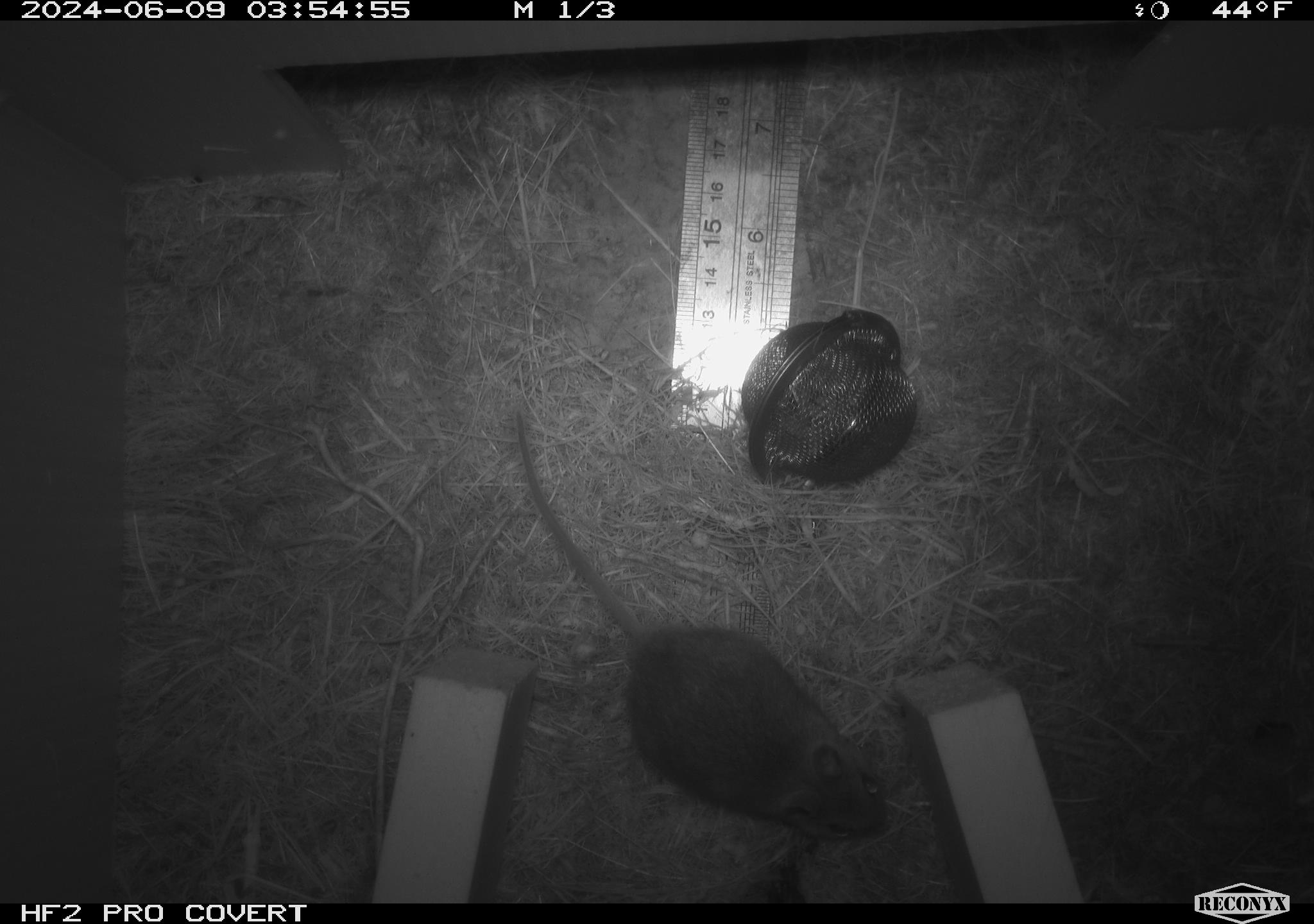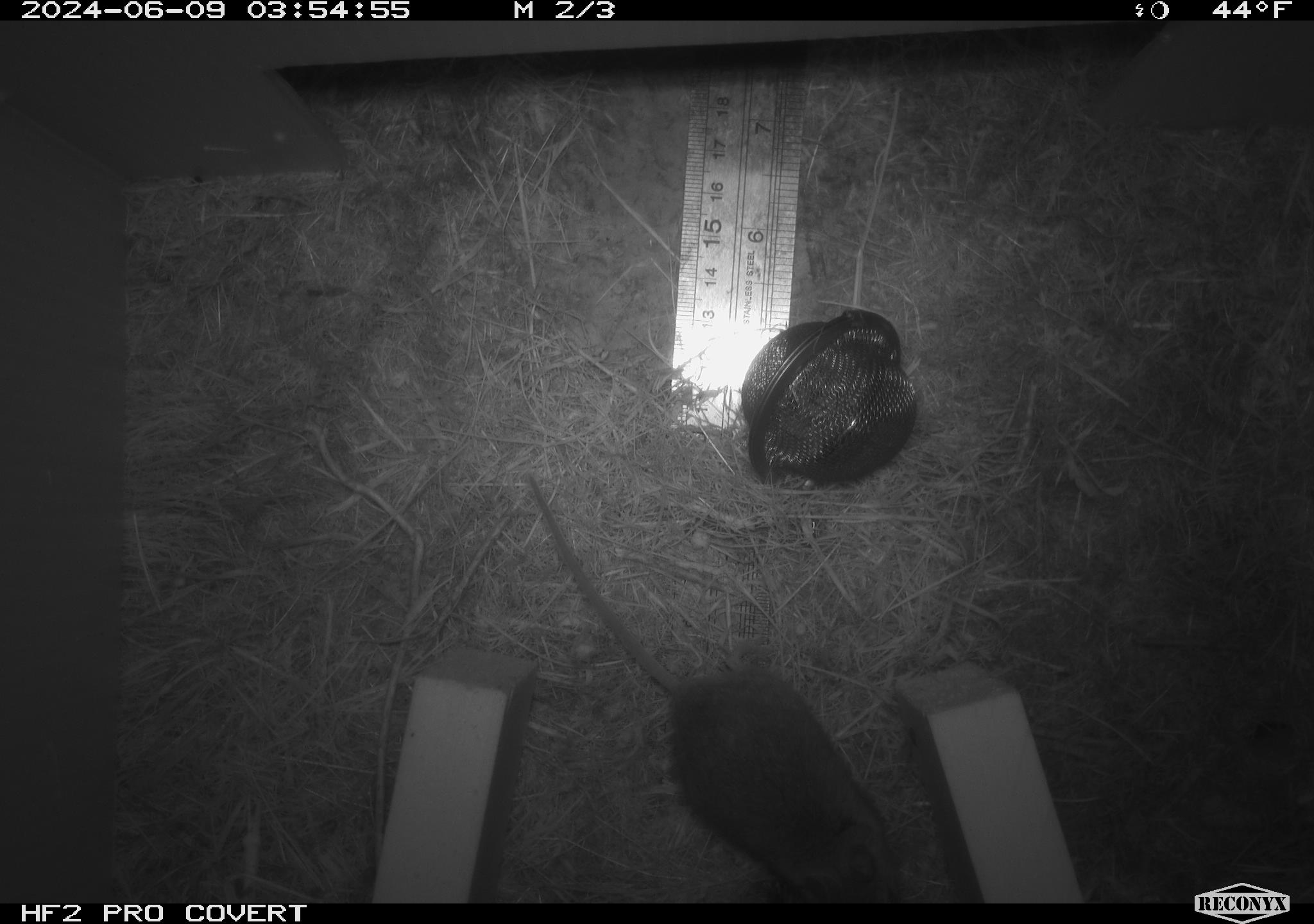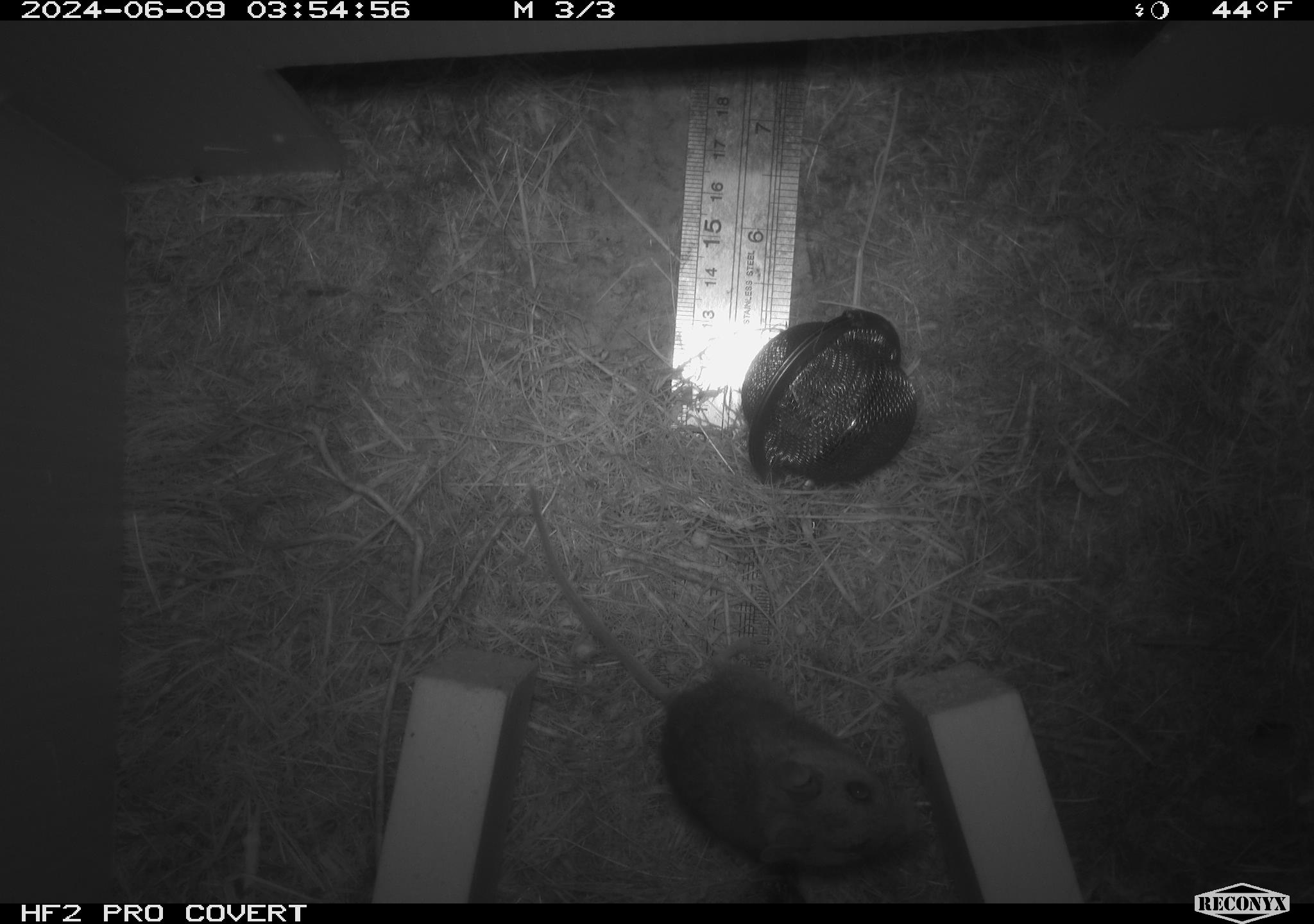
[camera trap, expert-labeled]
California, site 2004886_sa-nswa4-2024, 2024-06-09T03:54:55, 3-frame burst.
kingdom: Animalia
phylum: Chordata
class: Mammalia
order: Rodentia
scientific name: Rodentia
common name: rodent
Rodent (Rodentia).